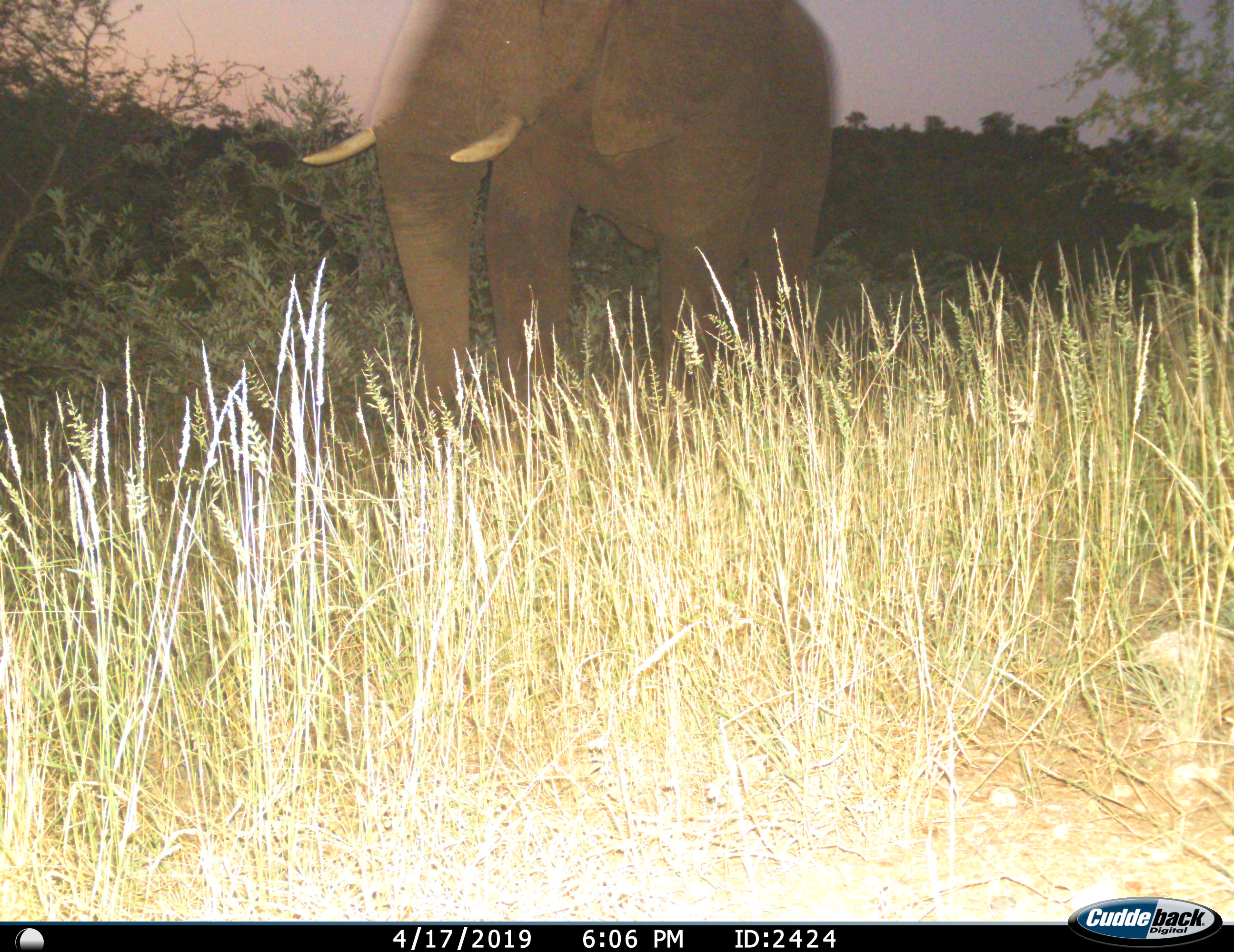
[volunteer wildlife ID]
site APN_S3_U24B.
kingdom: Animalia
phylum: Chordata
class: Mammalia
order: Proboscidea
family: Elephantidae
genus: Loxodonta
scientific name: Loxodonta africana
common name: african bush elephant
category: elephant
Elephant (african bush elephant) (Loxodonta africana), count 1. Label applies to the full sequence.